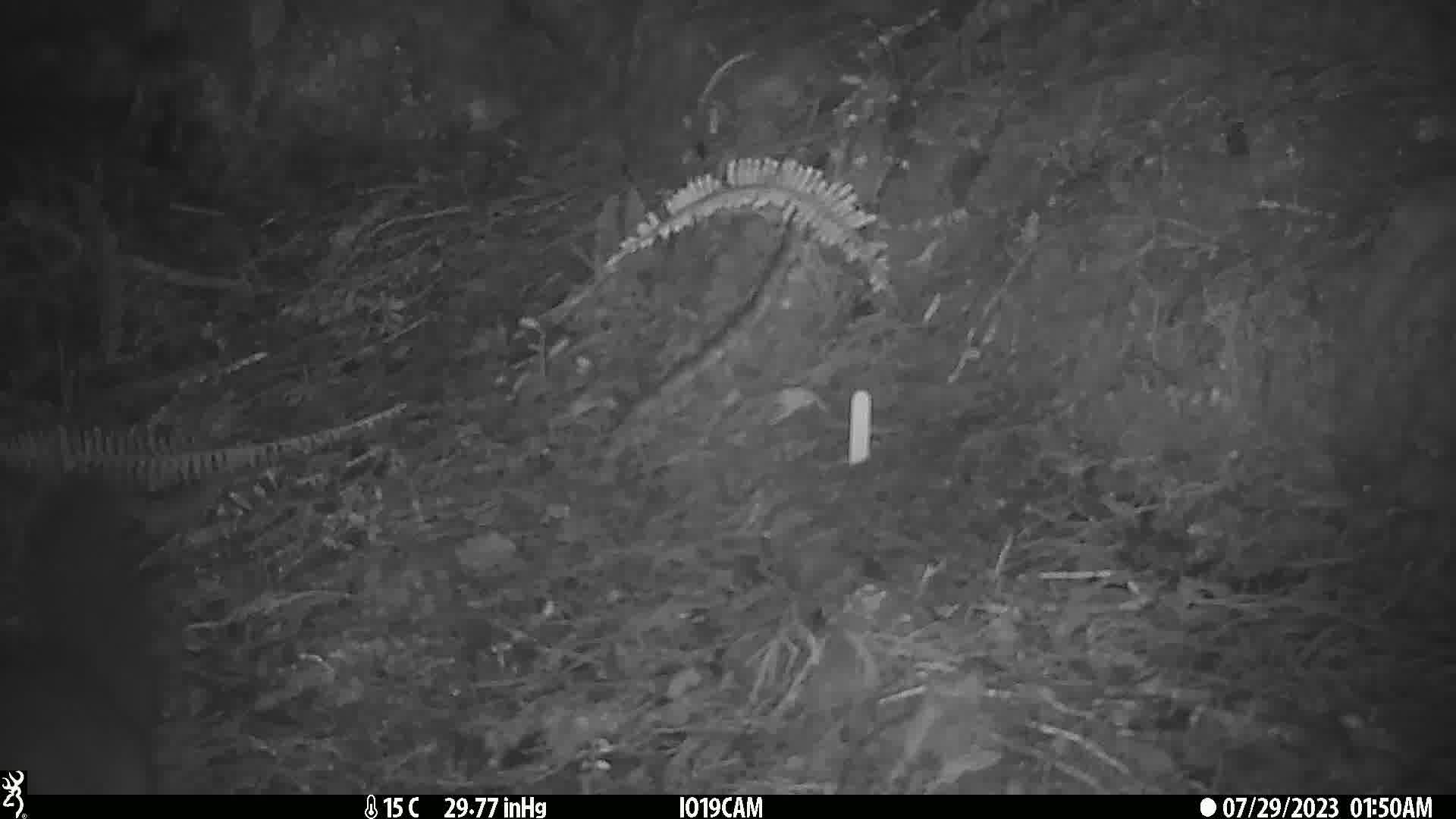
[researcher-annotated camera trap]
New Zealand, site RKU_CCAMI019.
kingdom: Animalia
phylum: Chordata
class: Mammalia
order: Diprotodontia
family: Phalangeridae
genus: Trichosurus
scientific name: Trichosurus vulpecula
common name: common brushtail possum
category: possum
Possum (common brushtail possum) (Trichosurus vulpecula).